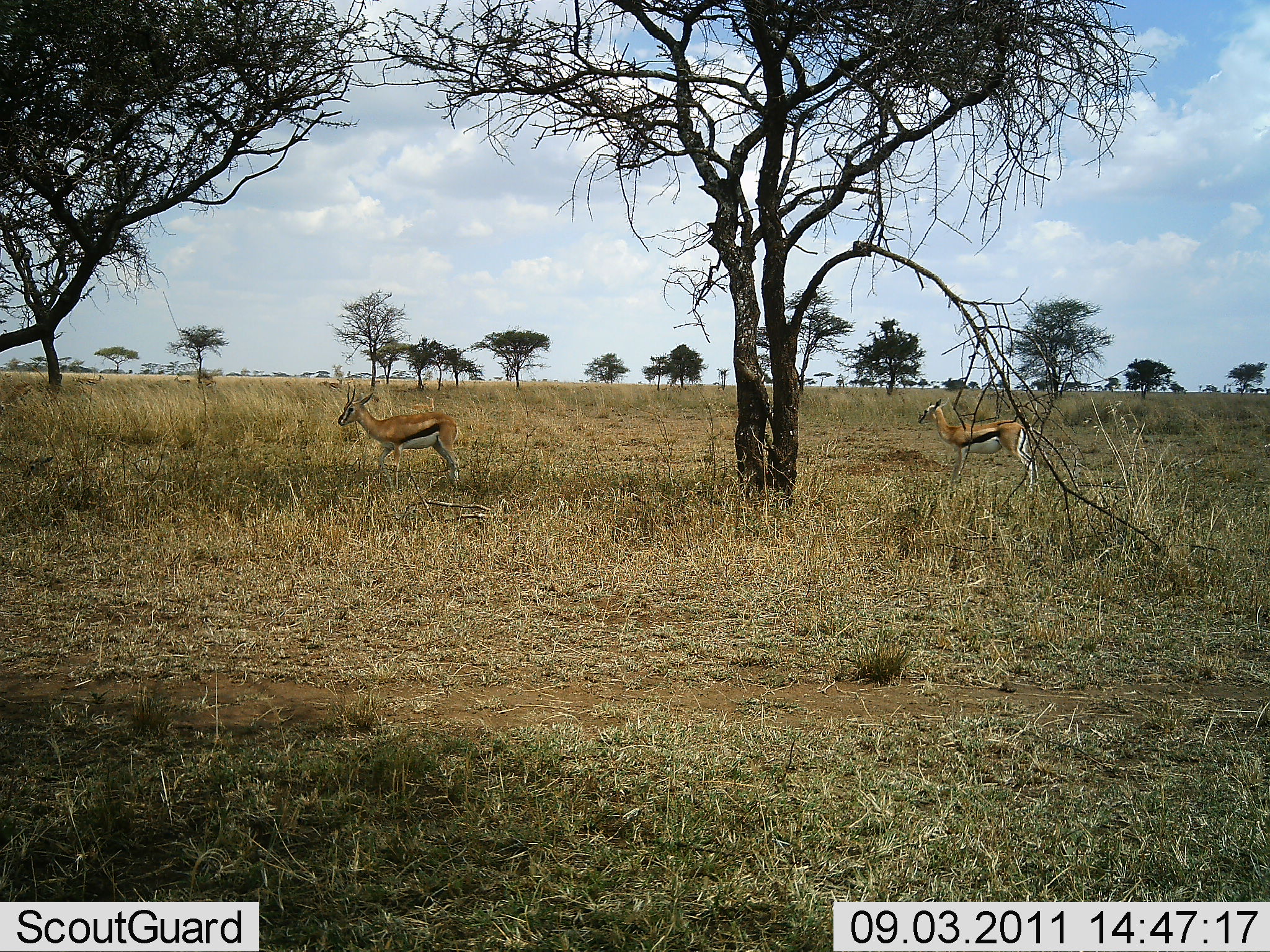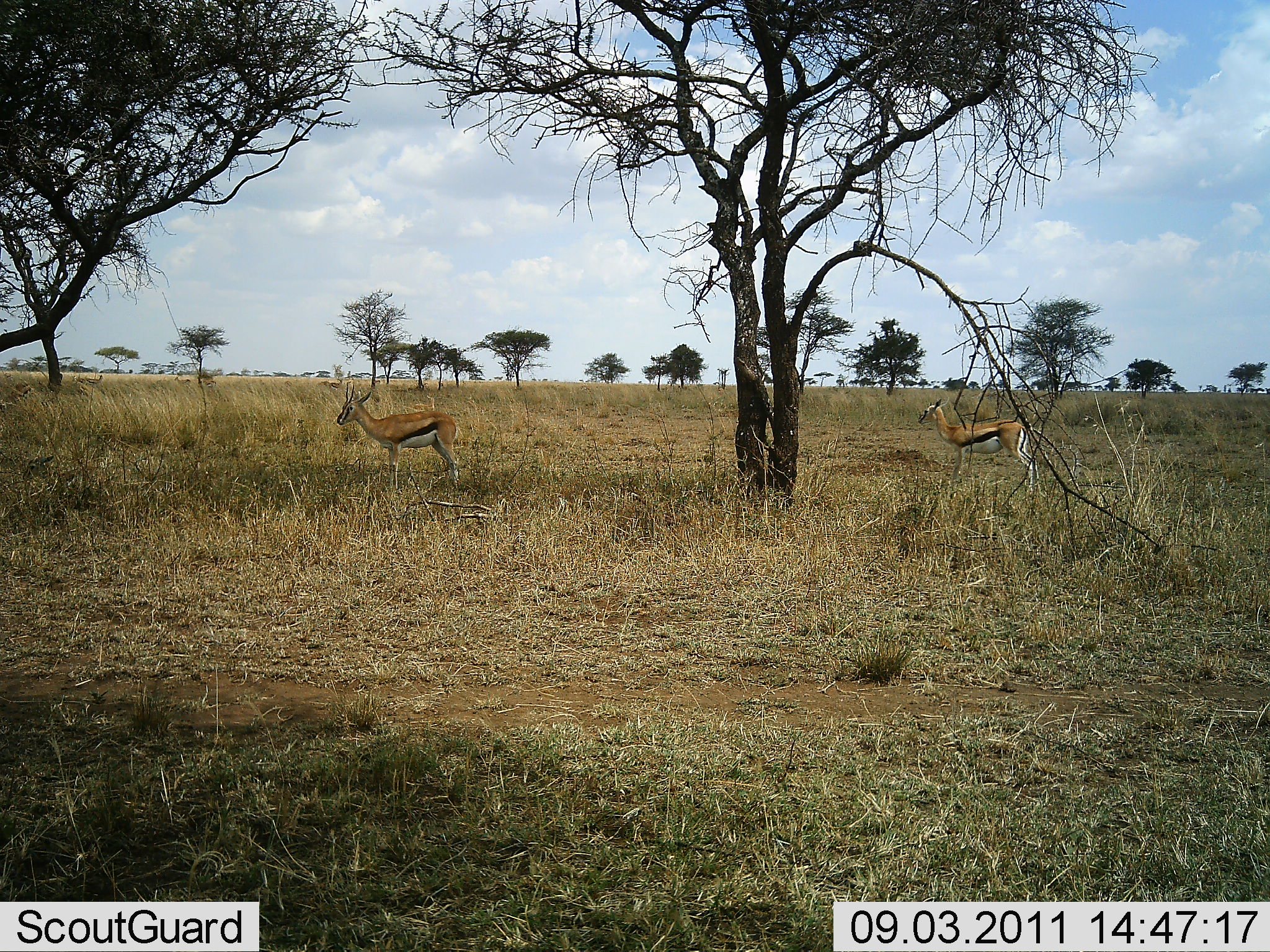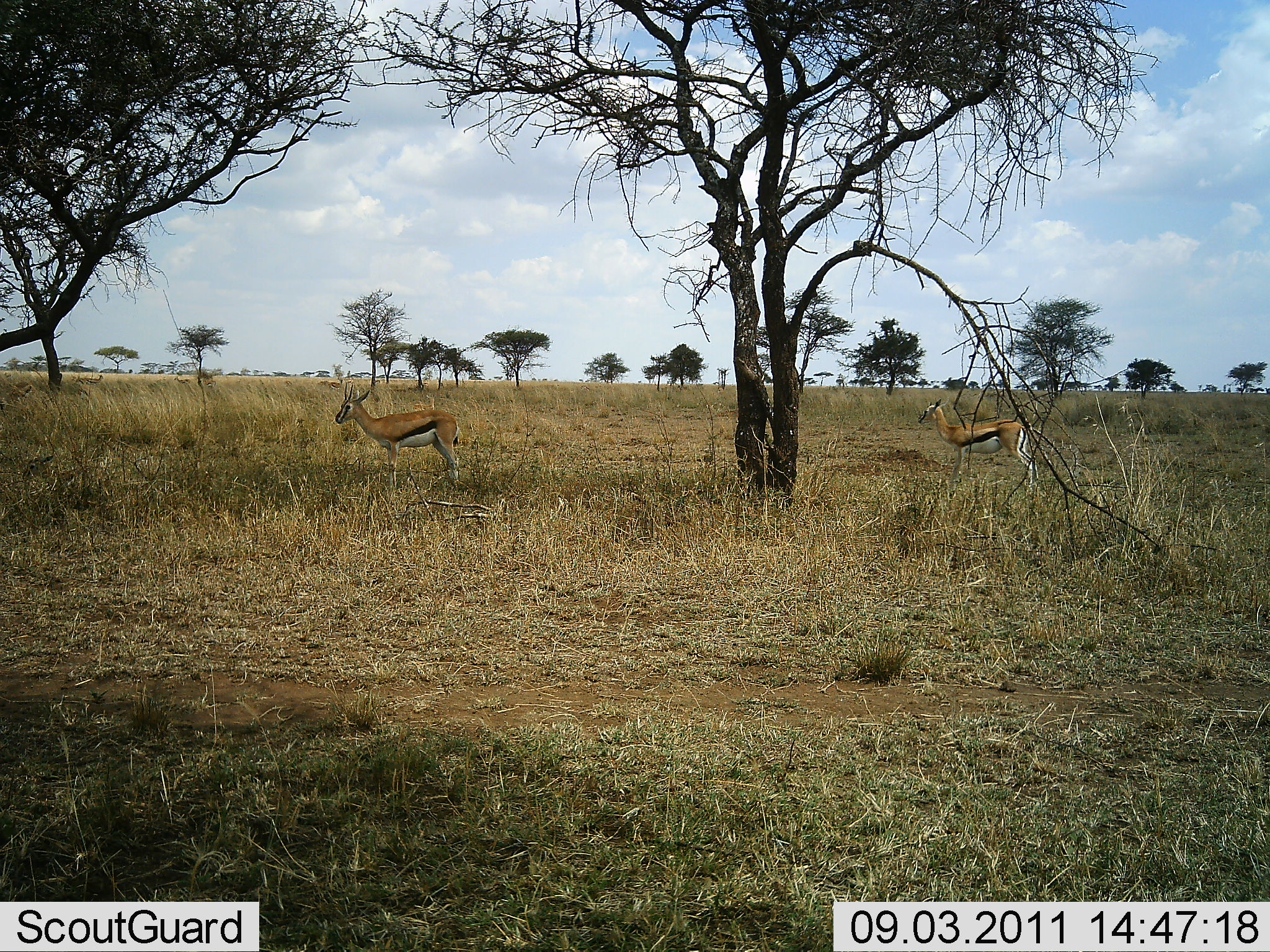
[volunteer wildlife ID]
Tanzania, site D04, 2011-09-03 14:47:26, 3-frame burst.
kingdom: Animalia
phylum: Chordata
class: Mammalia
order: Artiodactyla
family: Bovidae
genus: Eudorcas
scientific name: Eudorcas thomsonii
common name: thomson's gazelle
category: gazellethomsons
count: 2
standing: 100%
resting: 0%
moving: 0%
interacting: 0%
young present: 0%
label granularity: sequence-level